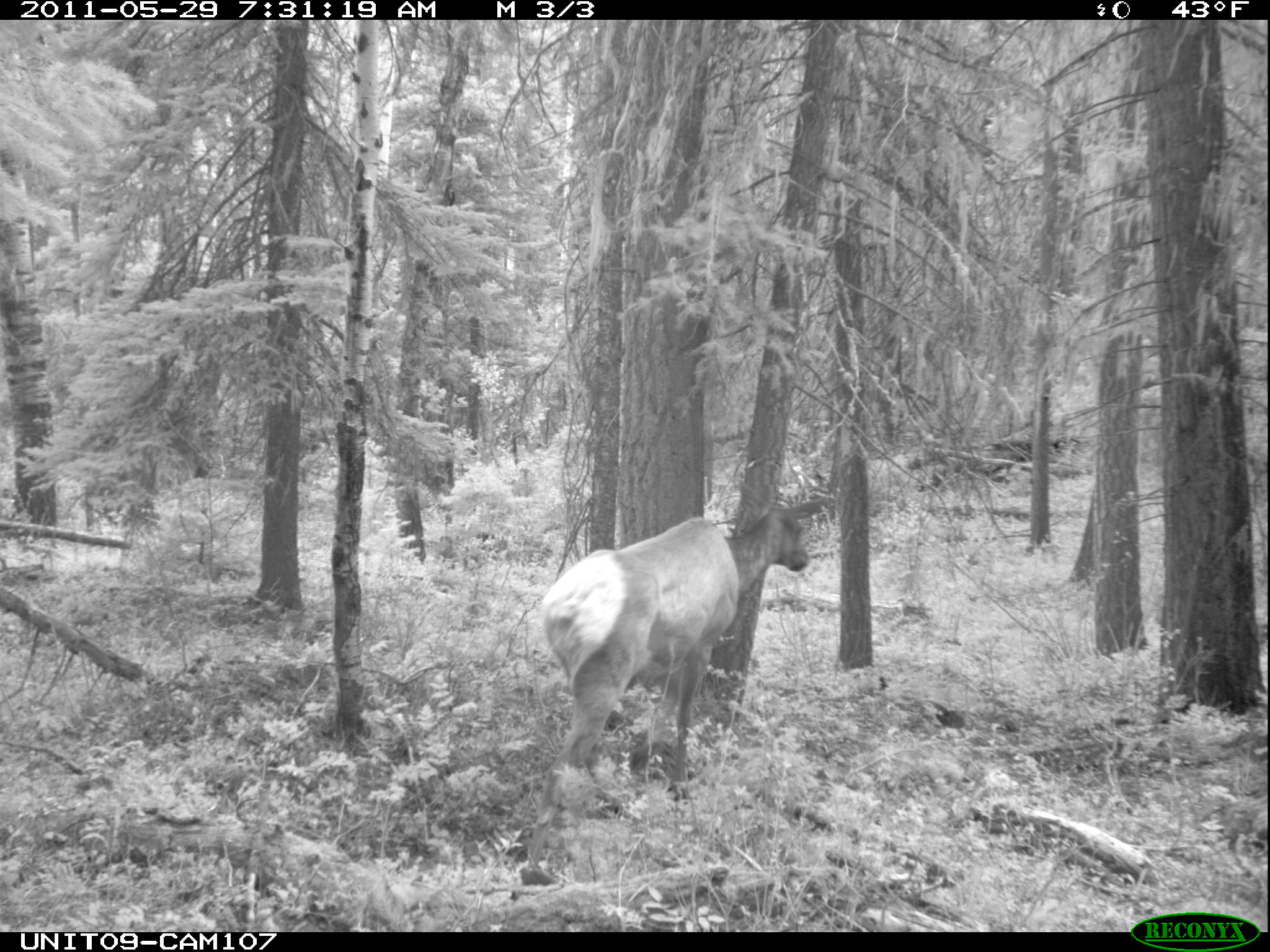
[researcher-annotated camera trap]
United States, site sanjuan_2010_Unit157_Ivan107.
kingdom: Animalia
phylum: Chordata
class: Mammalia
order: Artiodactyla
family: Cervidae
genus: Cervus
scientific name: Cervus elaphus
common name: red deer